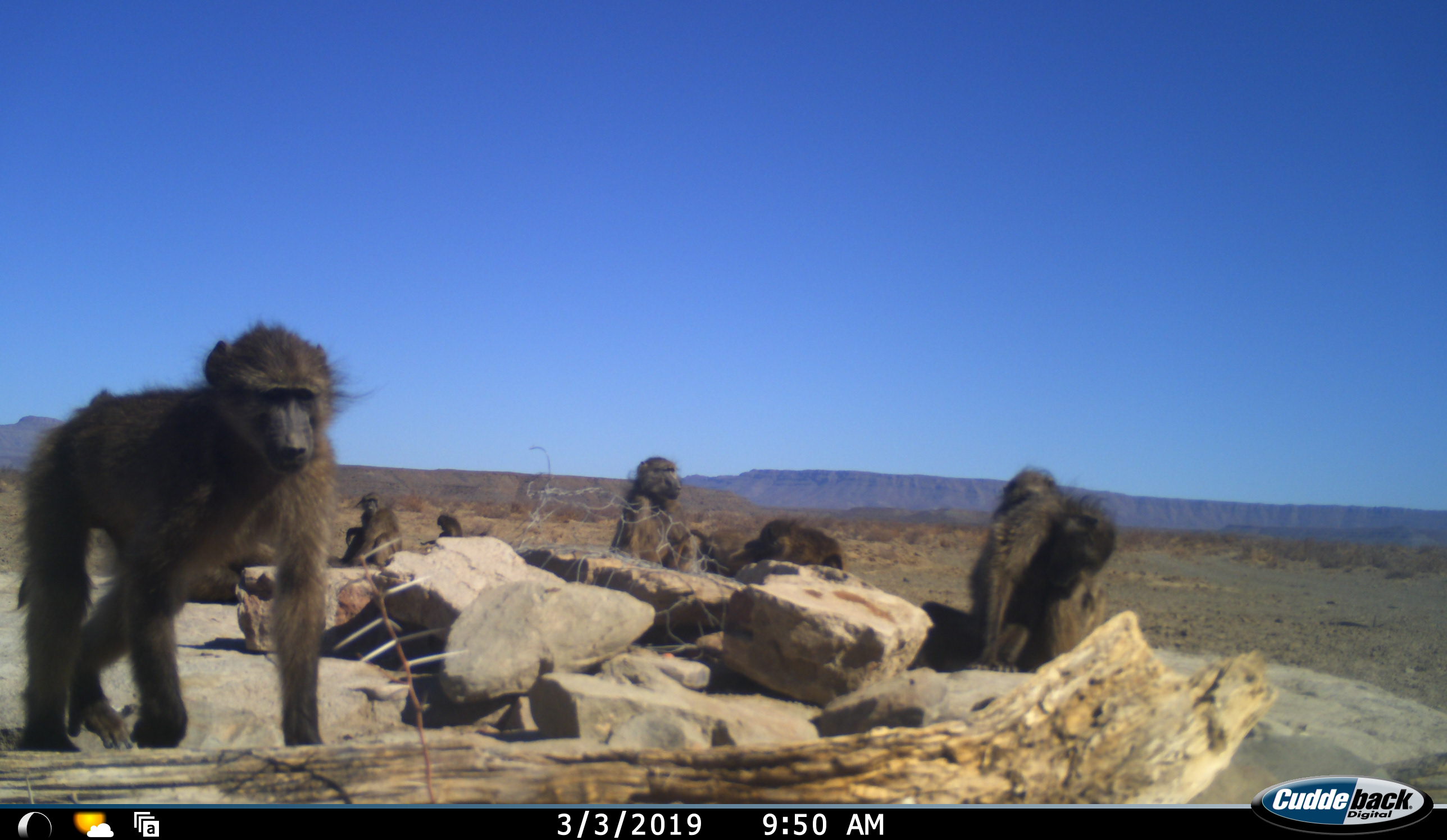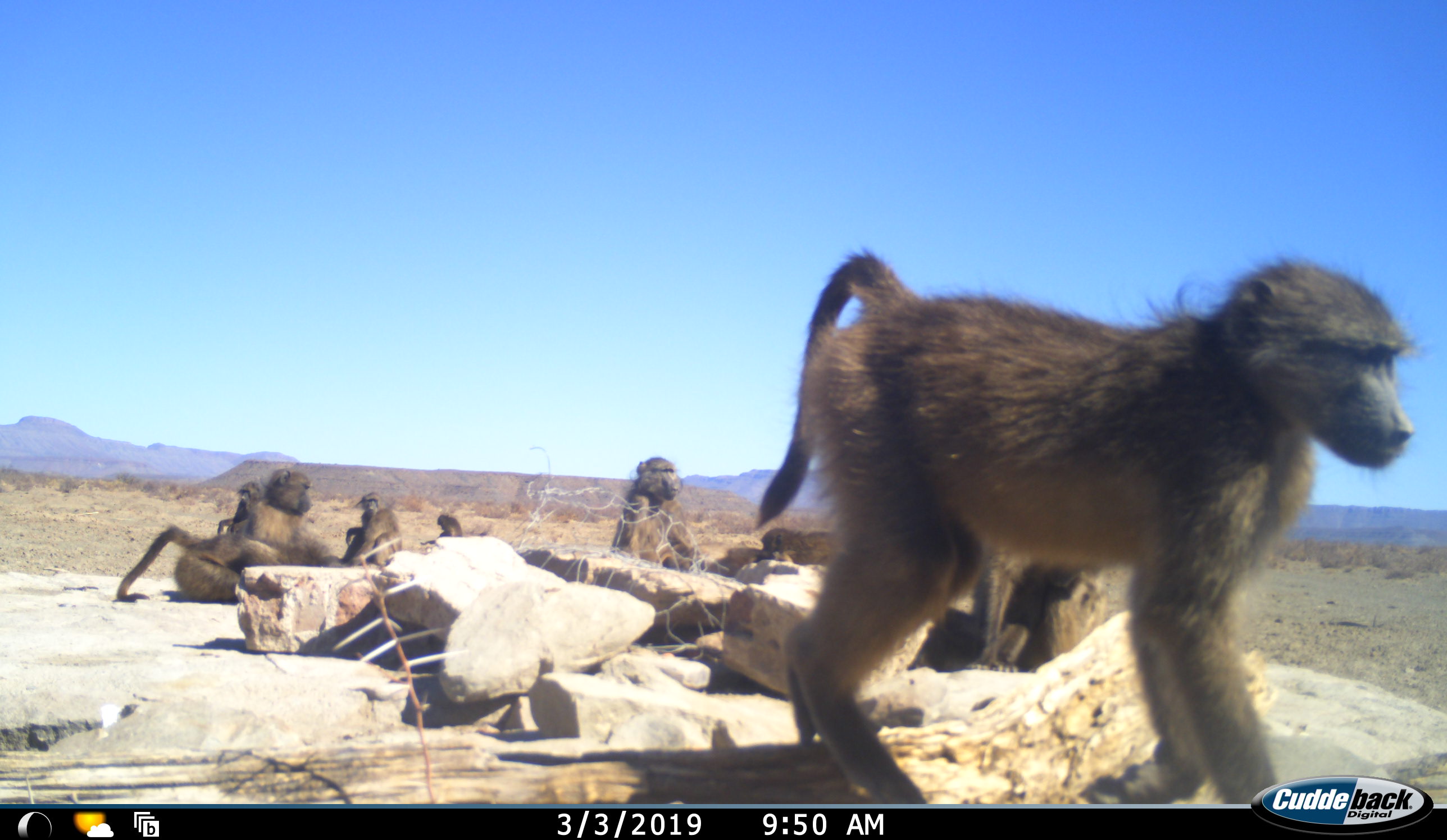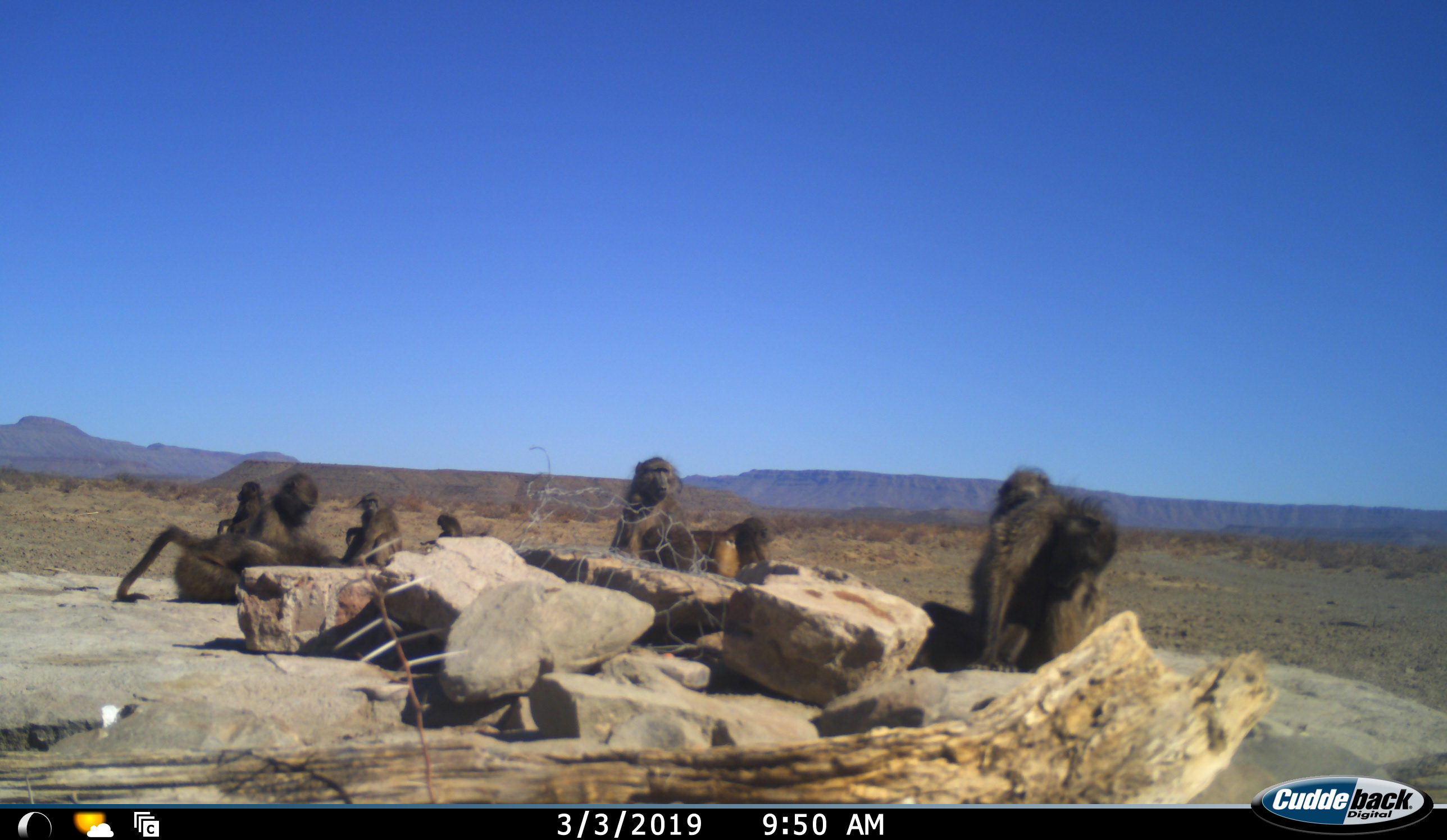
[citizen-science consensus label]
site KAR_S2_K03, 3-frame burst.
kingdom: Animalia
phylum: Chordata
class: Mammalia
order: Primates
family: Cercopithecidae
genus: Papio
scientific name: Papio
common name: baboon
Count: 10.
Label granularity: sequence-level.